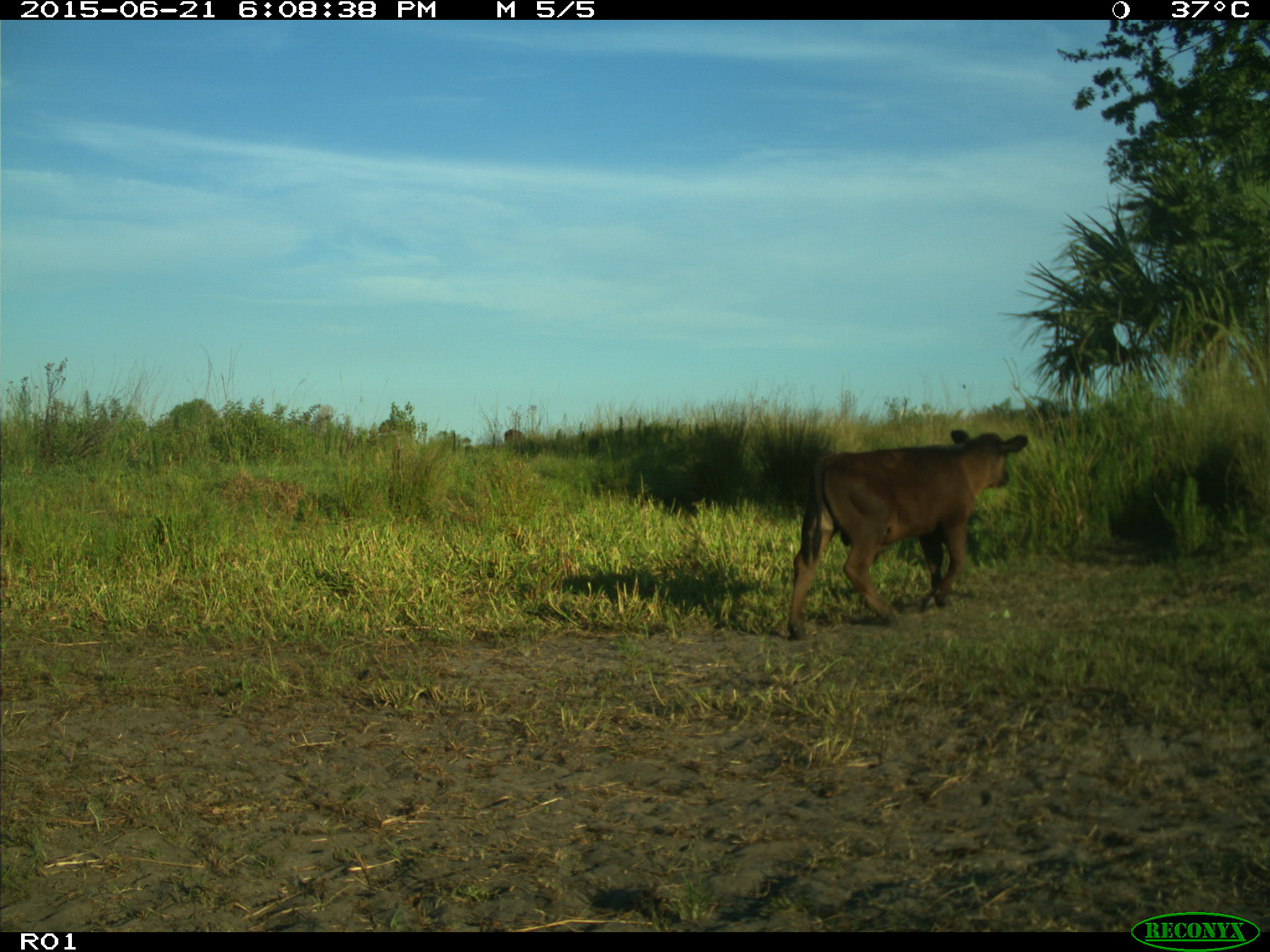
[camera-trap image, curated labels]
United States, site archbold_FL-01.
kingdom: Animalia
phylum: Chordata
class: Mammalia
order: Artiodactyla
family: Bovidae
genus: Bos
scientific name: Bos taurus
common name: domestic cow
Bos taurus (domestic cow).